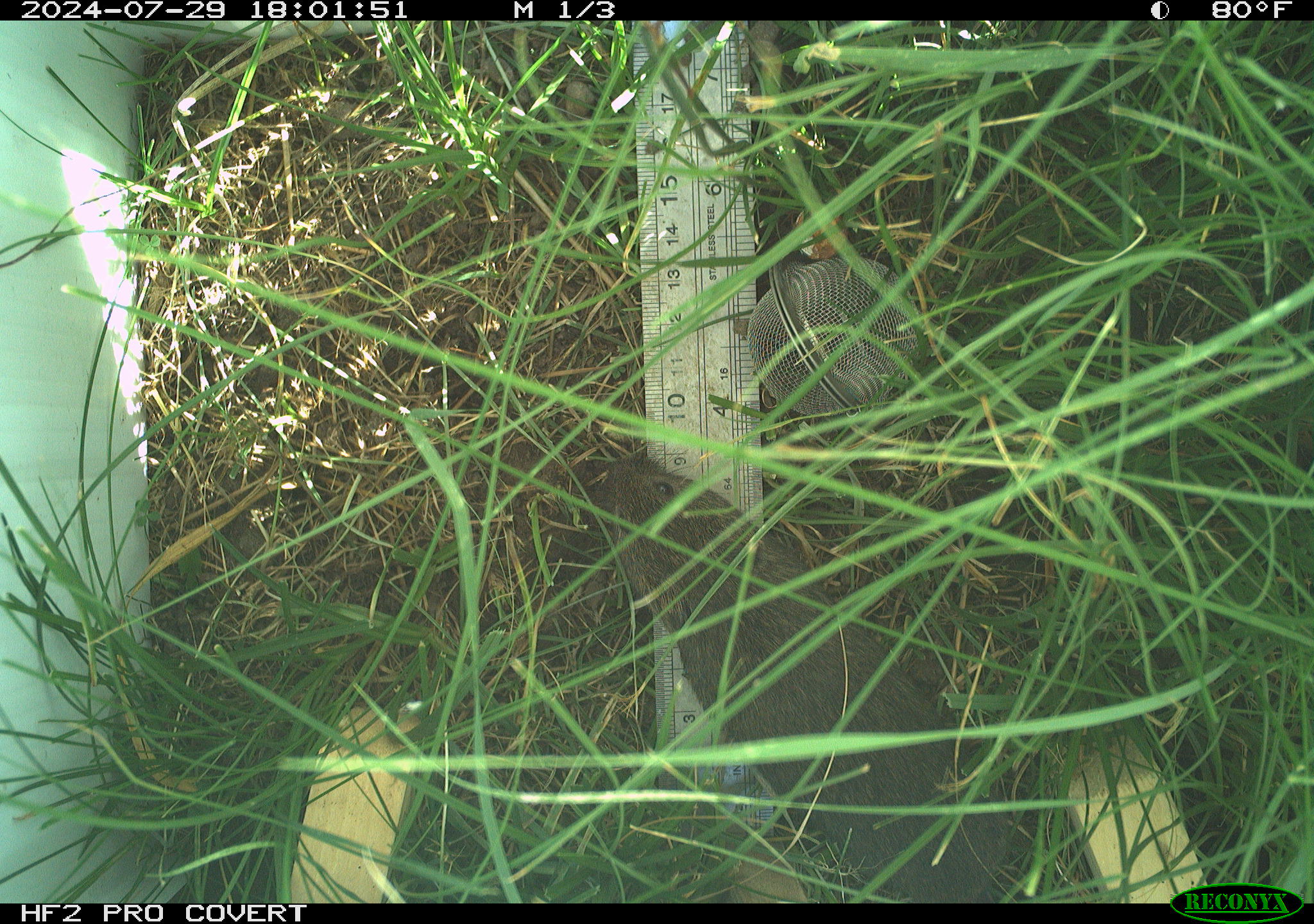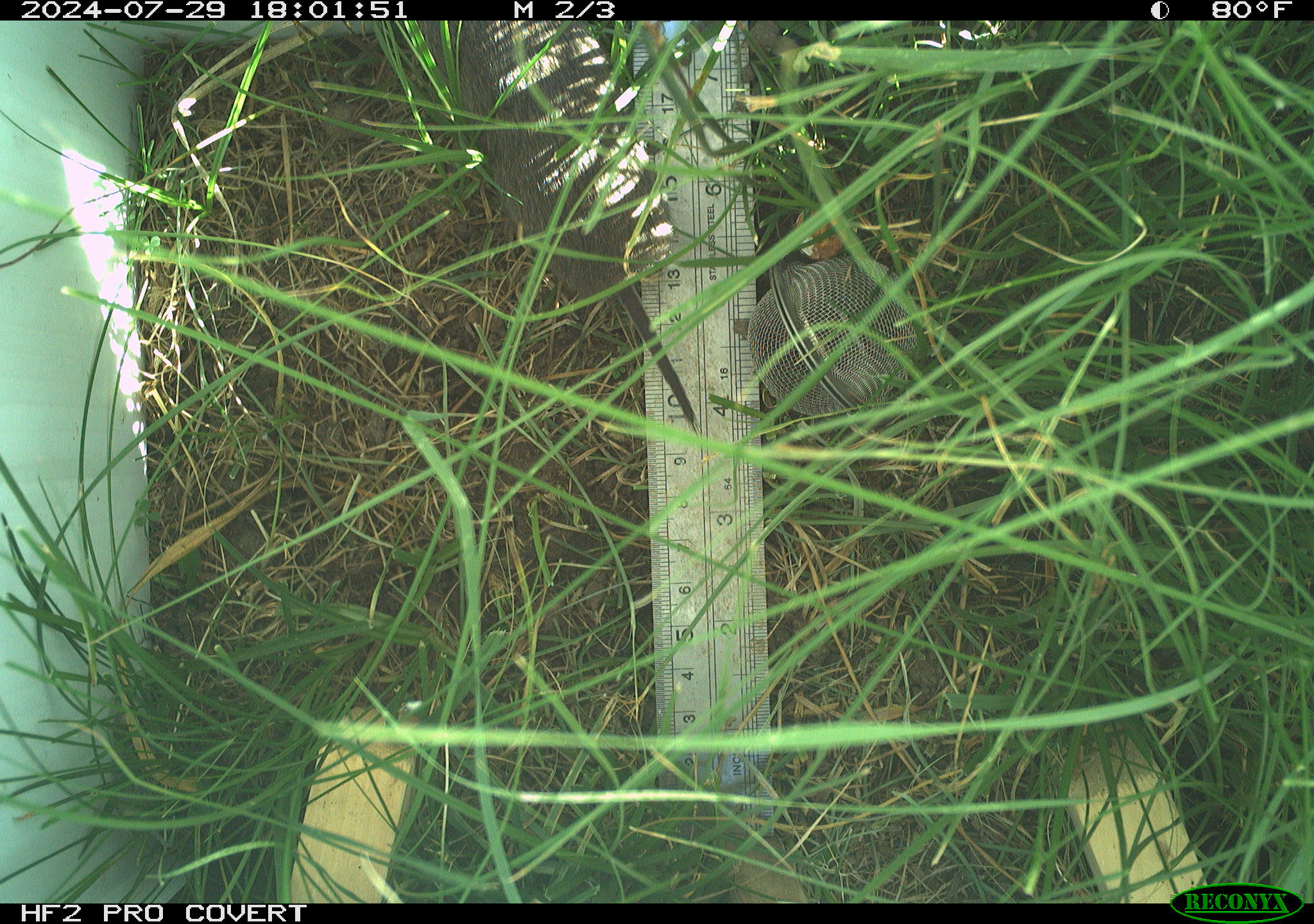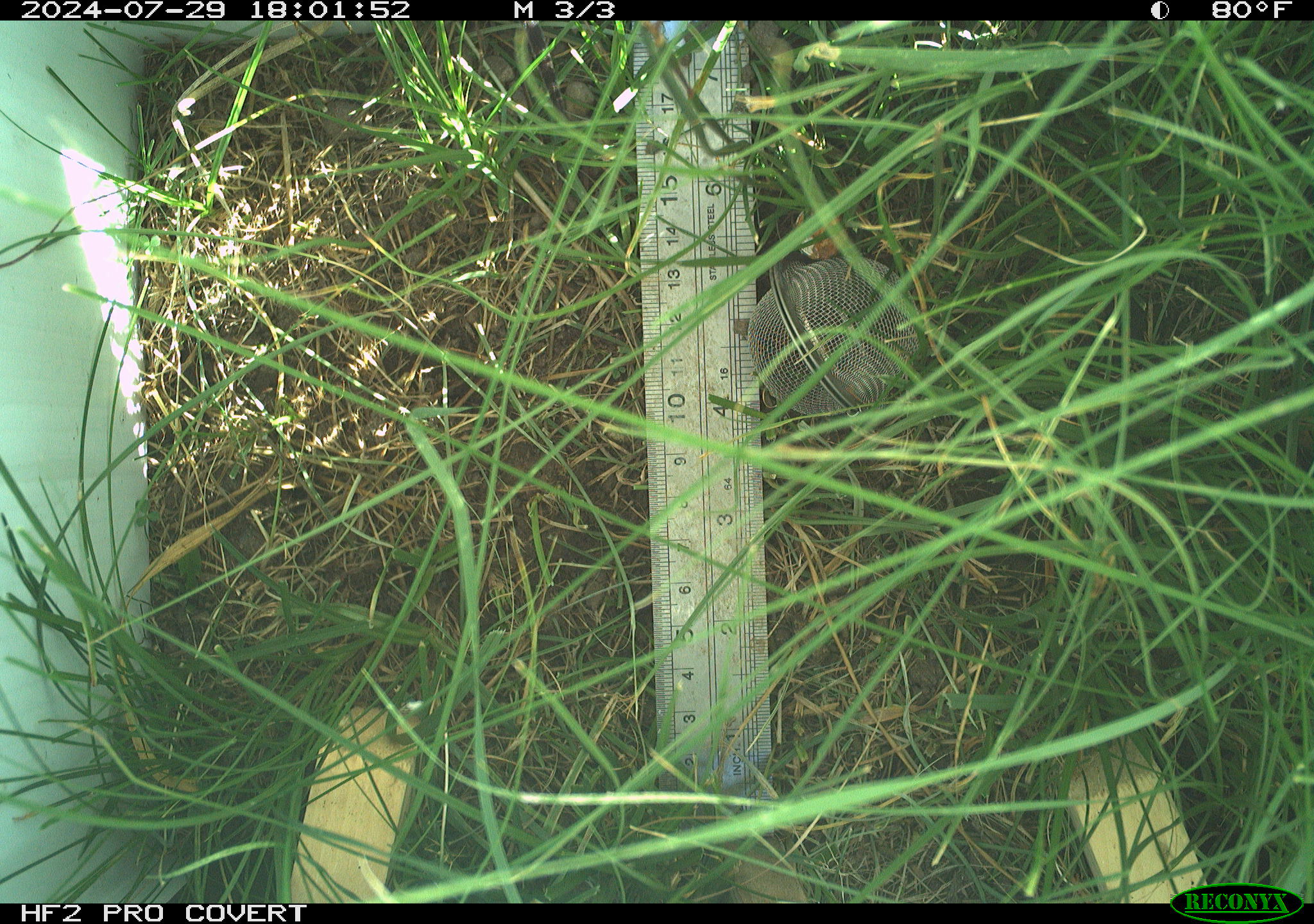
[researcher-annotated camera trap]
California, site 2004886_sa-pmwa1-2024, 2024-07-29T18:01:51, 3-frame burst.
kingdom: Animalia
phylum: Chordata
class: Mammalia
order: Rodentia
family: Cricetidae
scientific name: Arvicolinae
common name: voles, lemmings, and muskrats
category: arvicolinae subfamily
Arvicolinae subfamily (voles, lemmings, and muskrats) (Arvicolinae).